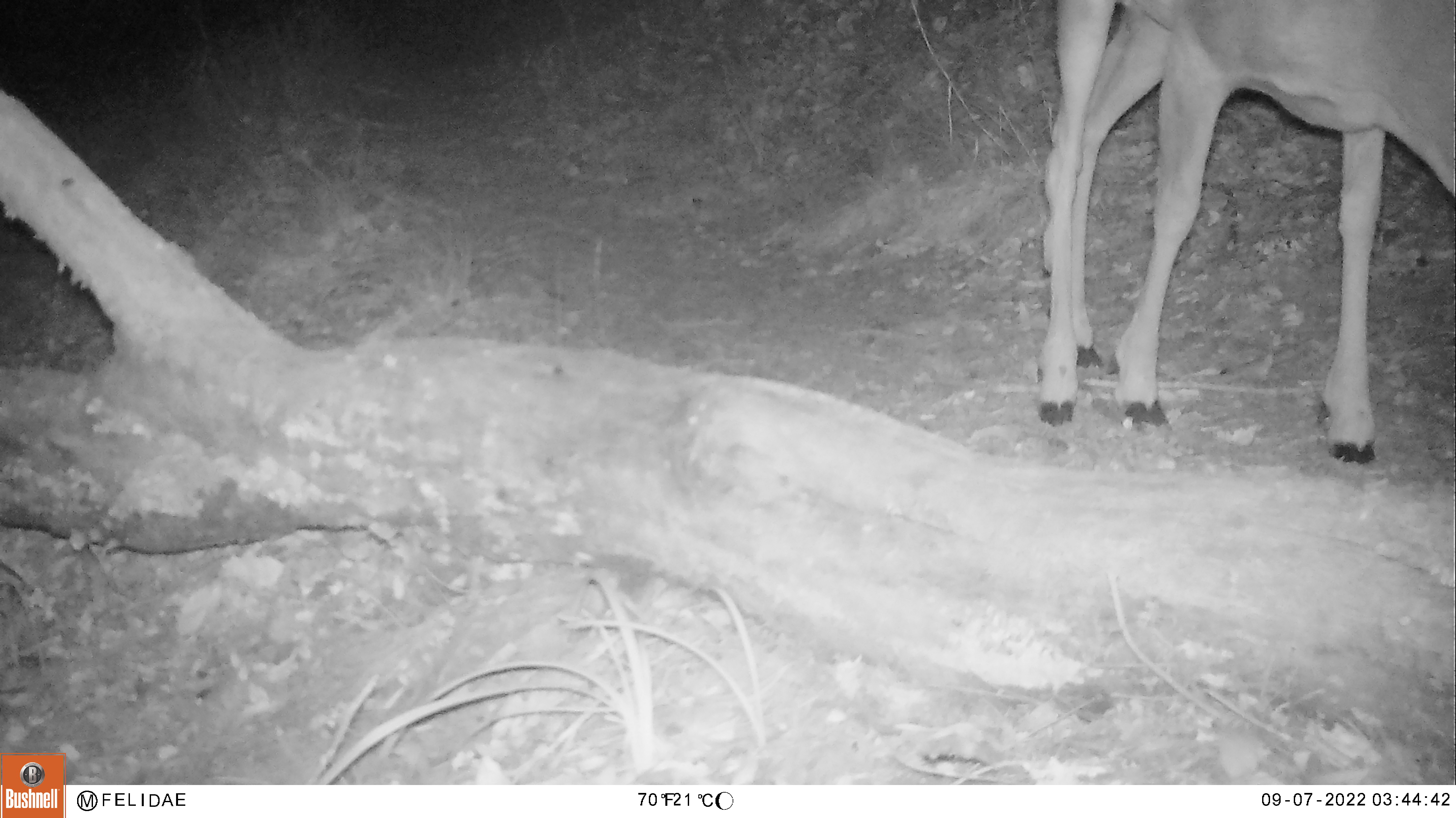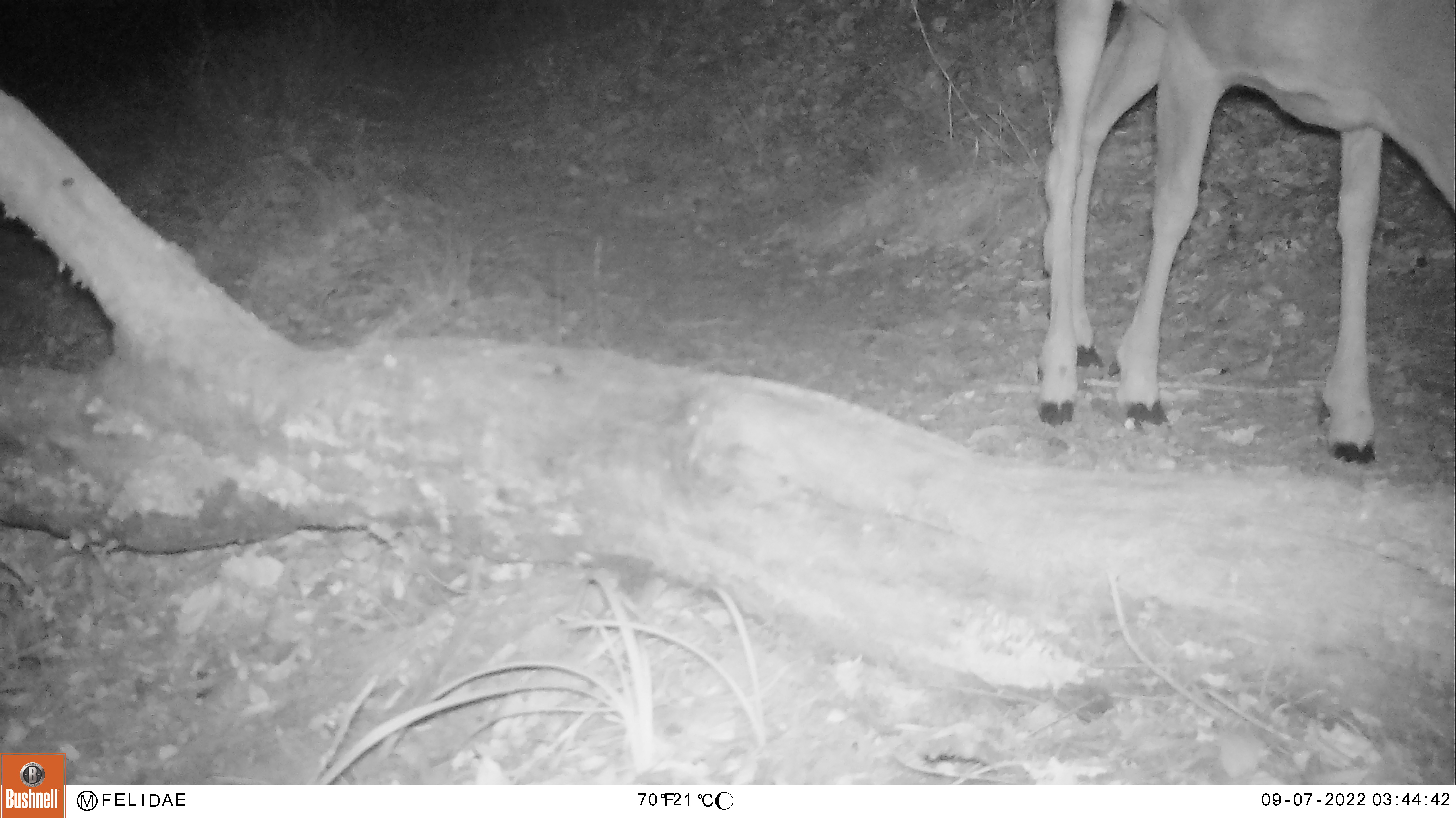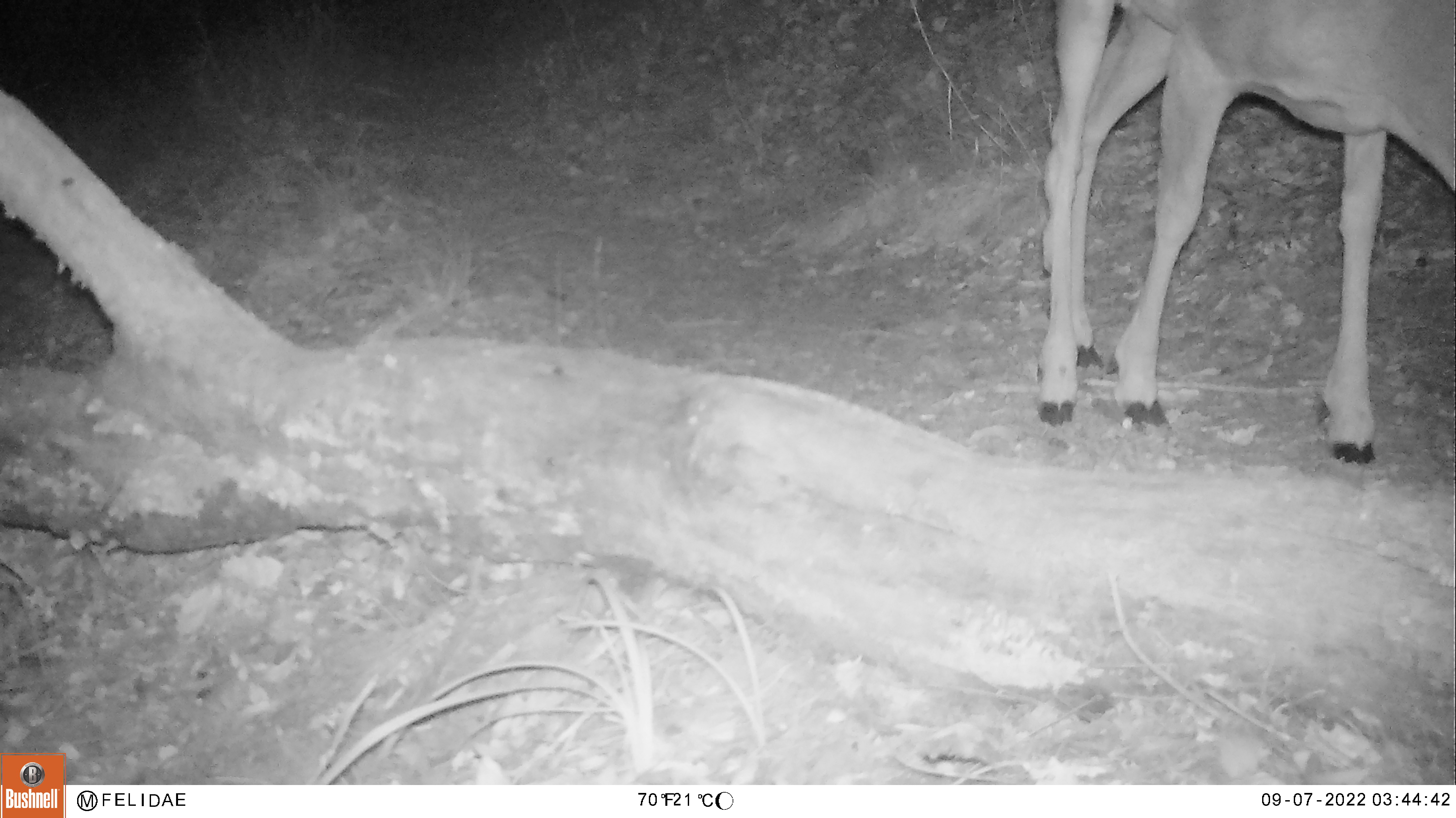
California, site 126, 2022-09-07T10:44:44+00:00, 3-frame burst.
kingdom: Animalia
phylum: Chordata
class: Mammalia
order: Artiodactyla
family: Cervidae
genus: Odocoileus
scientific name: Odocoileus hemionus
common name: mule deer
Mule deer (Odocoileus hemionus).